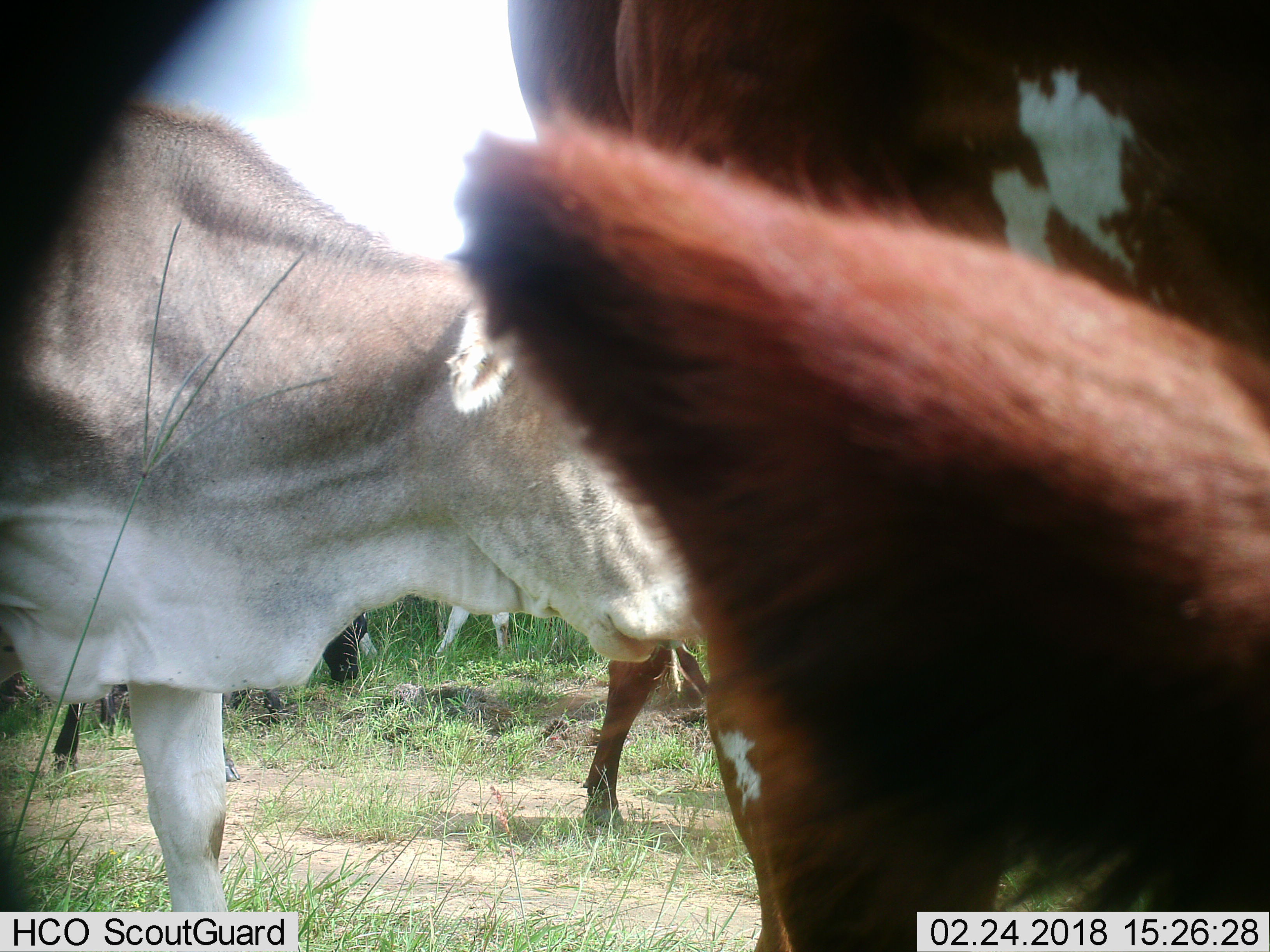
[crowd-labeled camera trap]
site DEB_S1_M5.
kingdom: Animalia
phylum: Chordata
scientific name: Vertebrata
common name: domestic animal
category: domesticanimal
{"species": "domesticanimal (domestic animal) (Vertebrata)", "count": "4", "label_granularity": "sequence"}